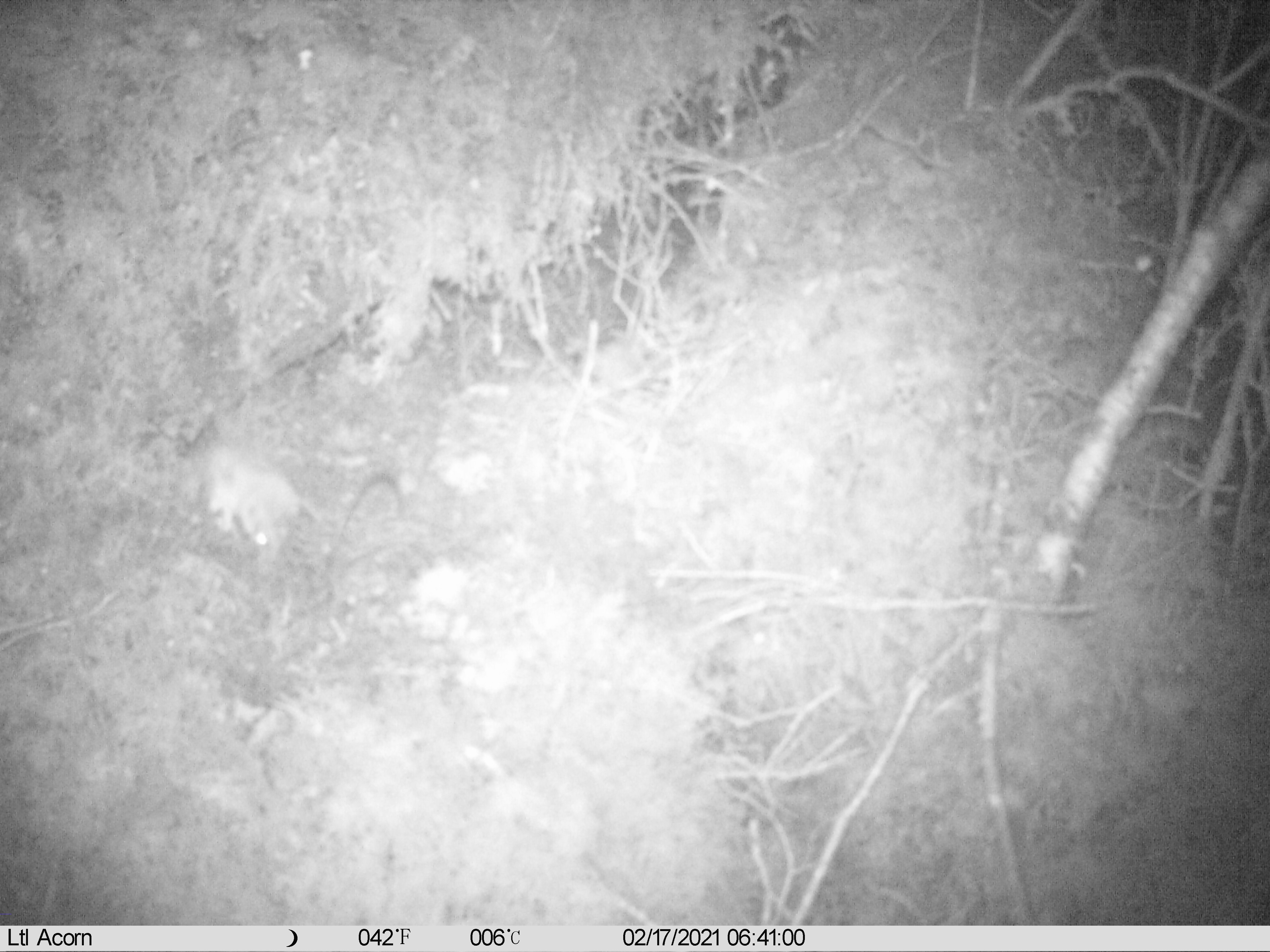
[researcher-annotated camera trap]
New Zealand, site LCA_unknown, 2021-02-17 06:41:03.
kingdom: Animalia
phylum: Chordata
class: Mammalia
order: Carnivora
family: Mustelidae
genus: Mustela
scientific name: Mustela erminea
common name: stoat